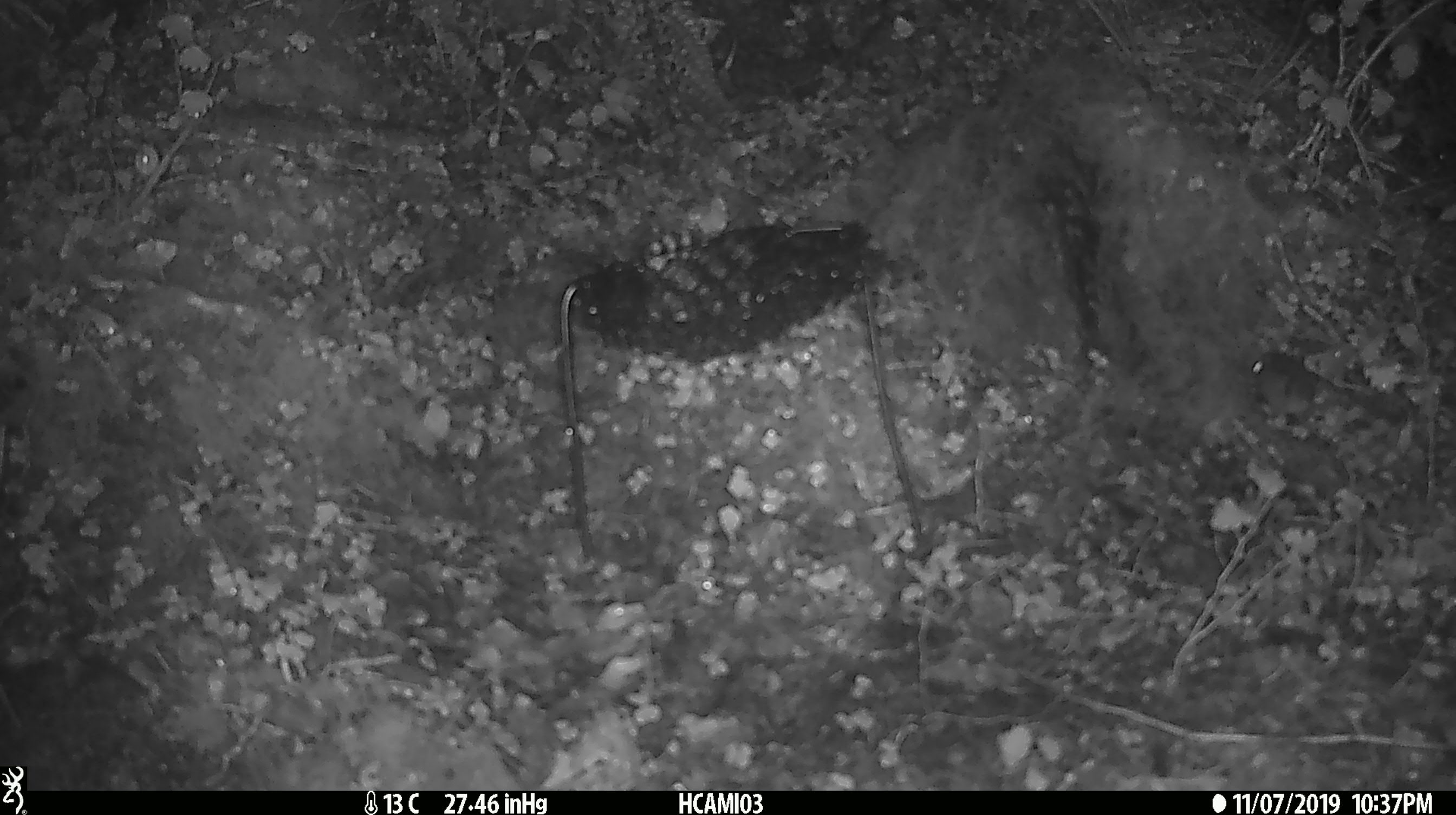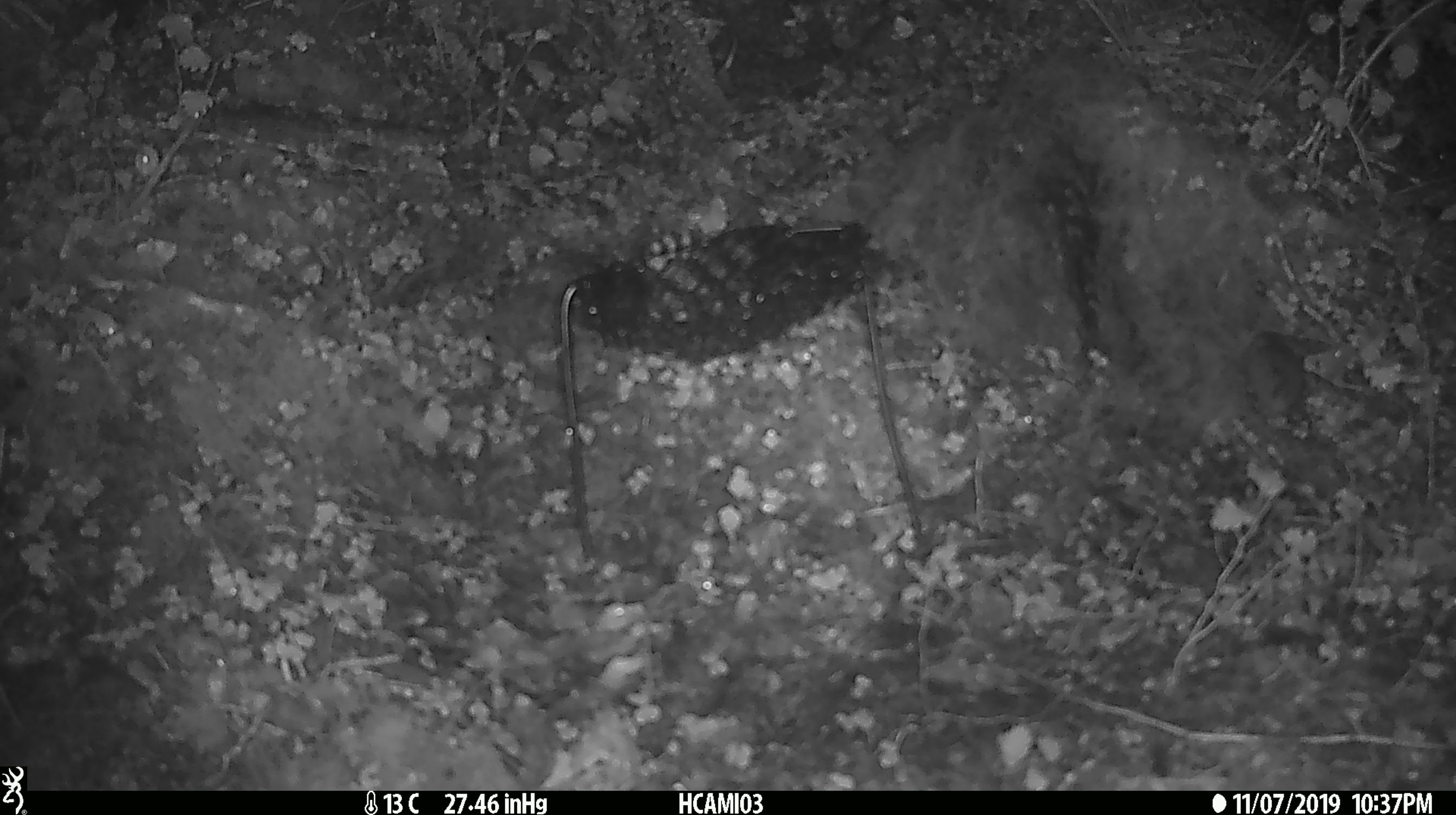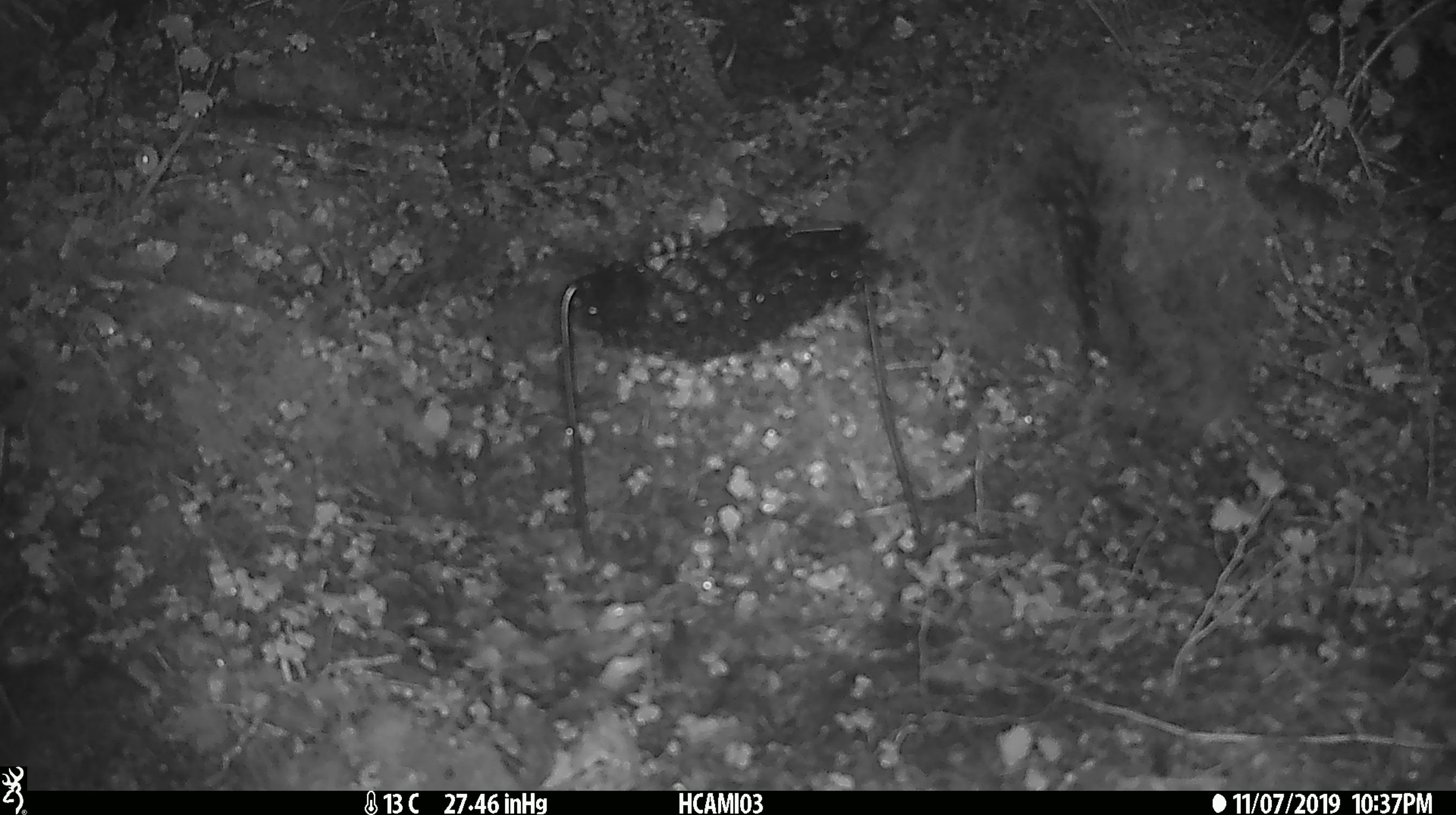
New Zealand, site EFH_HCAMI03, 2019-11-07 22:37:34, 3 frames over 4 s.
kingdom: Animalia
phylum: Chordata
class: Mammalia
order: Rodentia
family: Muridae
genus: Mus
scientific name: Mus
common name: mouse